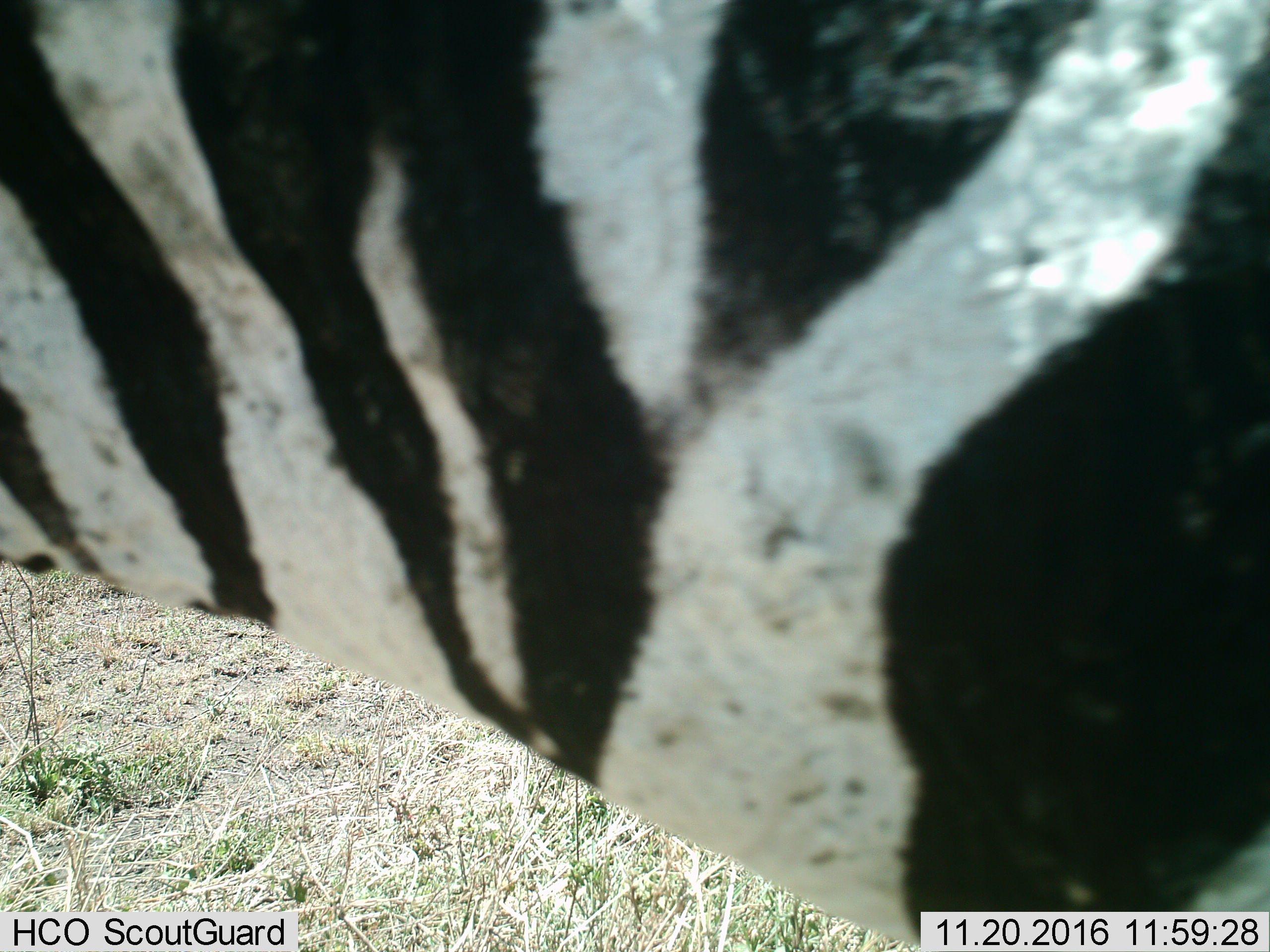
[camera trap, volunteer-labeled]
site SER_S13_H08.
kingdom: Animalia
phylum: Chordata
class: Mammalia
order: Perissodactyla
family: Equidae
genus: Equus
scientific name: Equus quagga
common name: plains zebra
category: zebraplains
Zebraplains (plains zebra) (Equus quagga), count 1. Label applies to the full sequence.